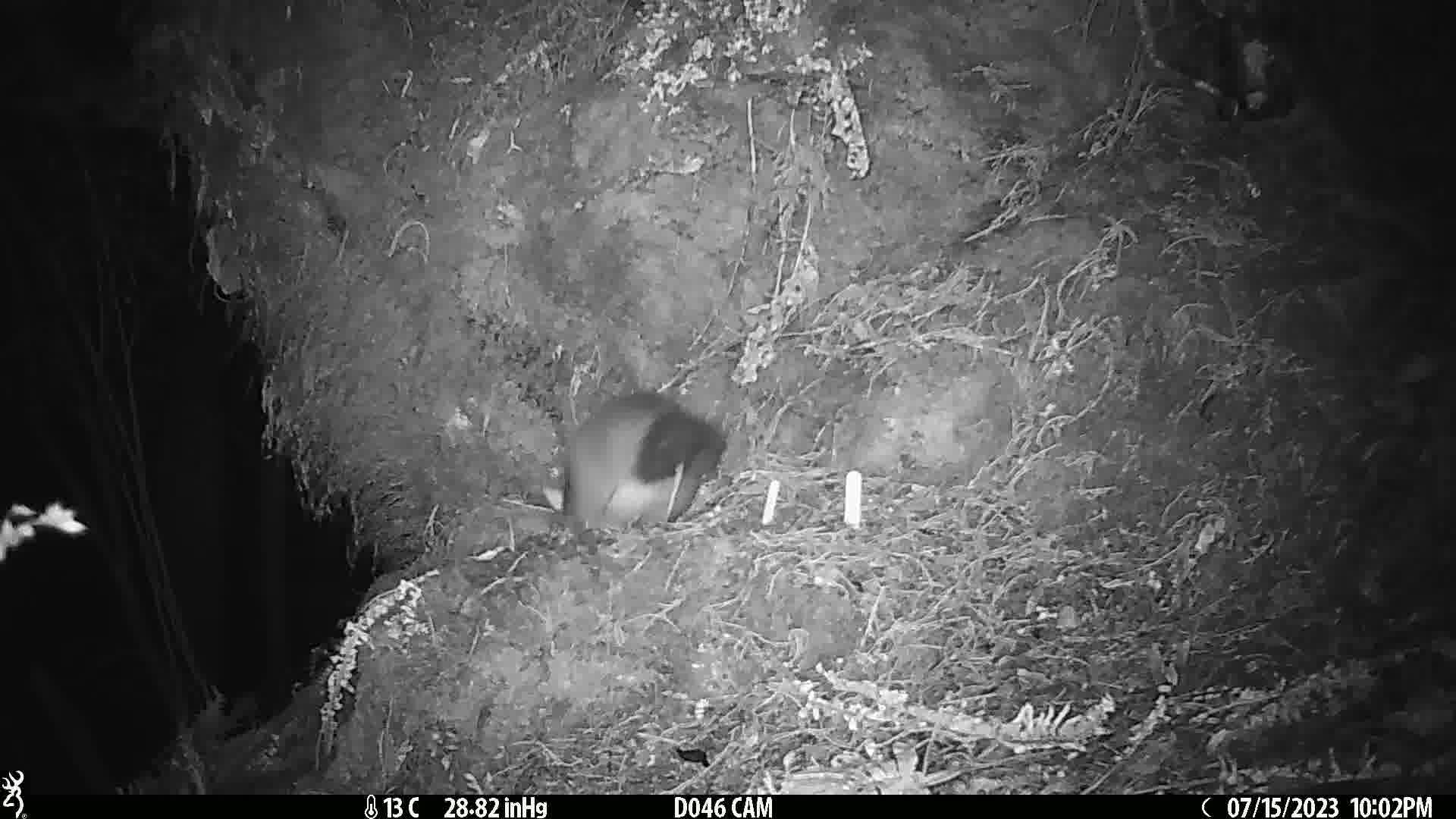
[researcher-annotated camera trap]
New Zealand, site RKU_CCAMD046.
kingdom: Animalia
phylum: Chordata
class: Mammalia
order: Diprotodontia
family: Phalangeridae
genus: Trichosurus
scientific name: Trichosurus vulpecula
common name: common brushtail possum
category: possum